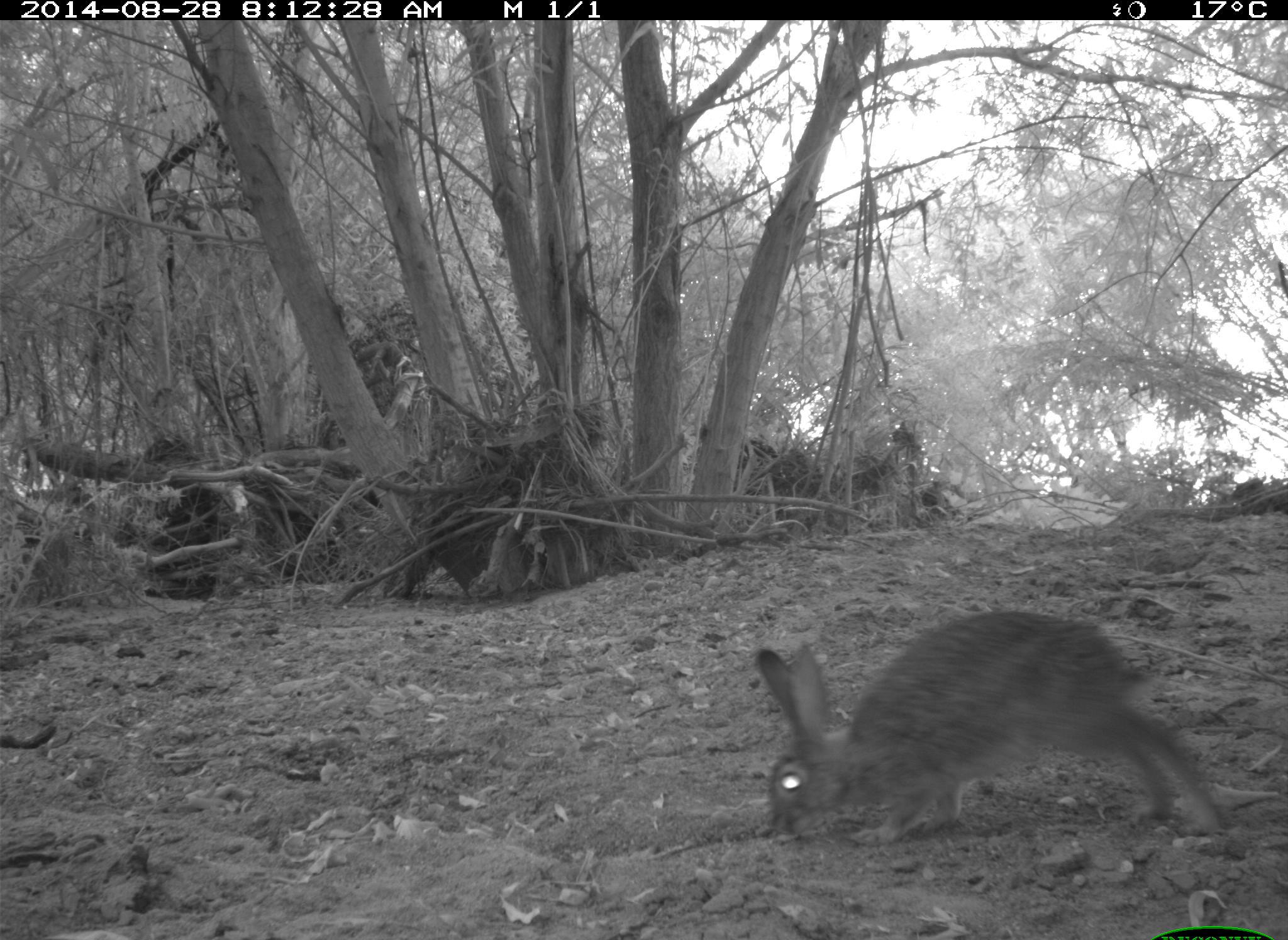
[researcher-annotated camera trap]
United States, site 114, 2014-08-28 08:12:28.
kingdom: Animalia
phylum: Chordata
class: Mammalia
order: Lagomorpha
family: Leporidae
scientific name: Leporidae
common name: rabbits and hares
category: rabbit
Rabbit (rabbits and hares) (Leporidae).